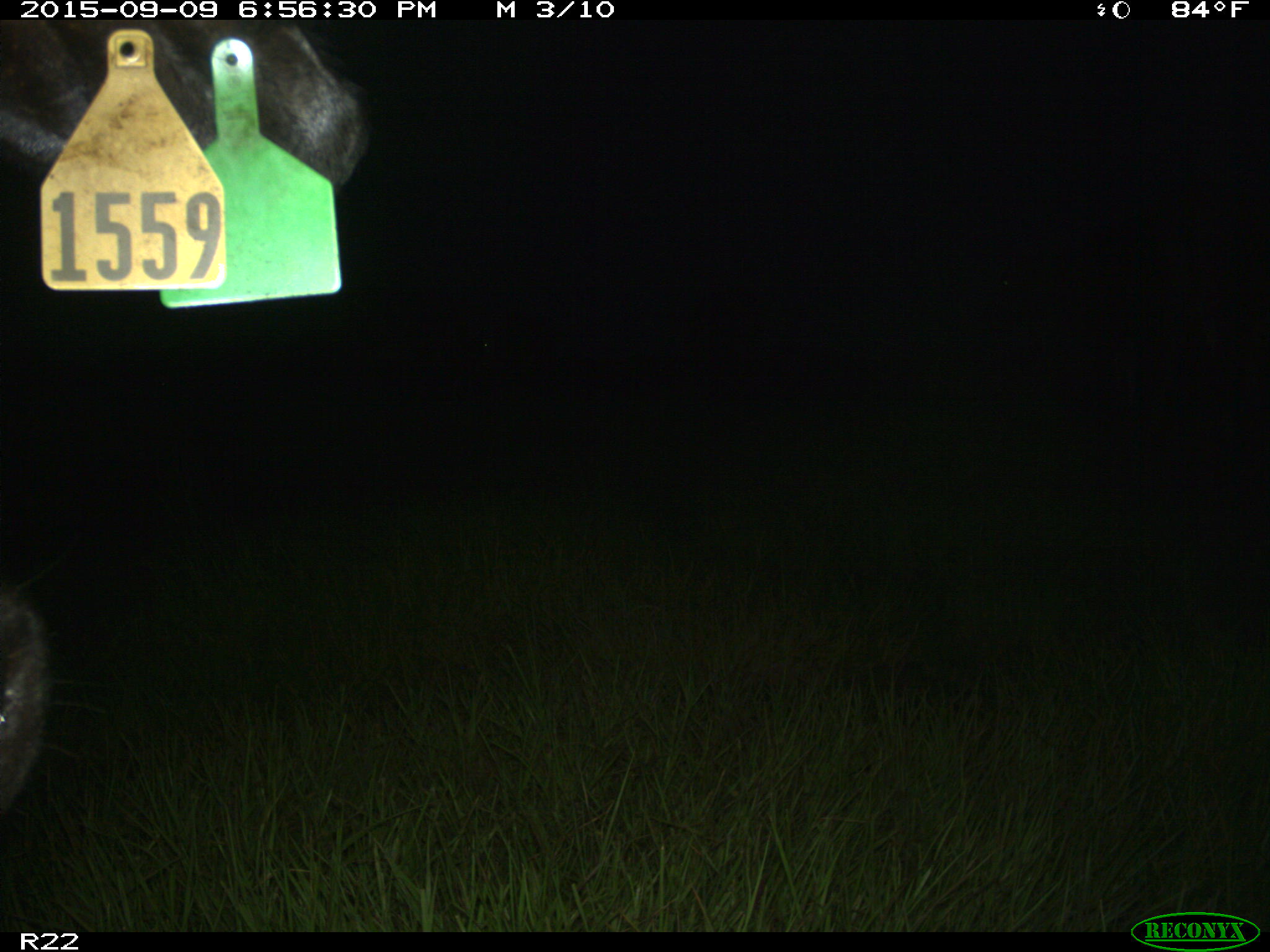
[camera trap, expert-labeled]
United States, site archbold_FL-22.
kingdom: Animalia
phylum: Chordata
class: Mammalia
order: Artiodactyla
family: Bovidae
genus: Bos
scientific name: Bos taurus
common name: domestic cow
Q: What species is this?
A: Bos taurus (domestic cow).